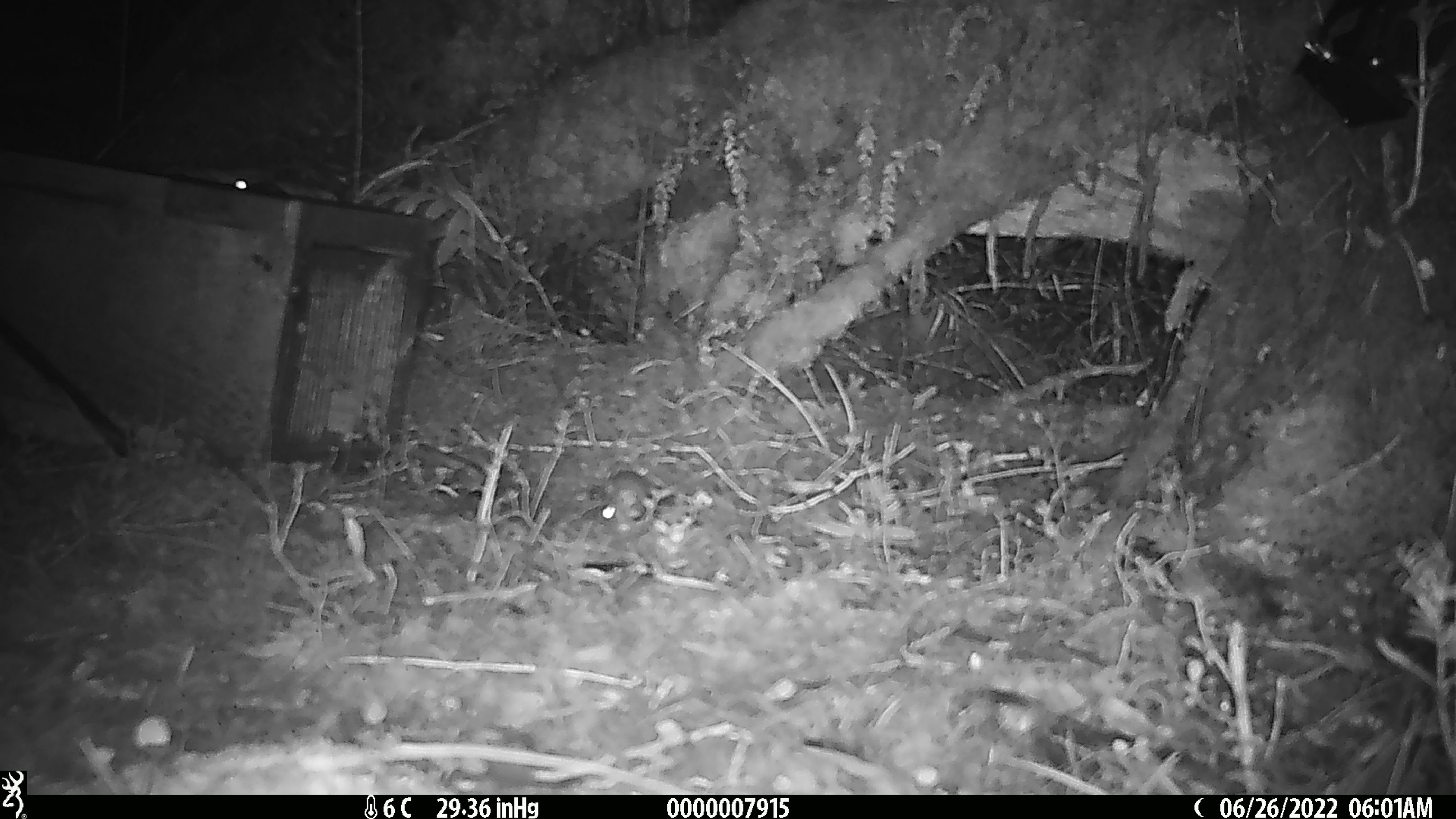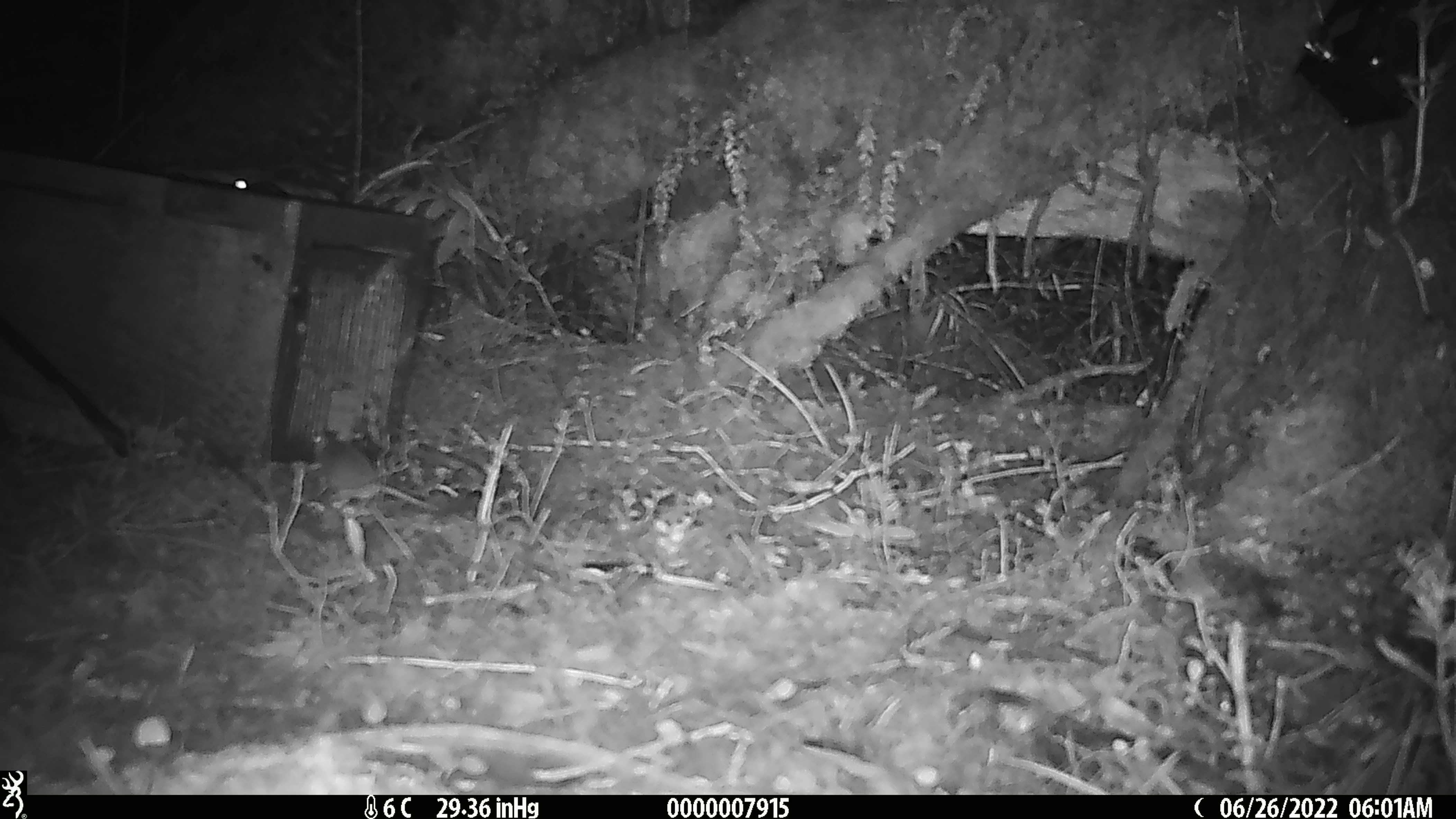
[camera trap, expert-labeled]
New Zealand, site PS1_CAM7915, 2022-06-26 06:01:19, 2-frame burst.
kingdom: Animalia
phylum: Chordata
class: Mammalia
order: Rodentia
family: Muridae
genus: Mus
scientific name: Mus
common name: mouse